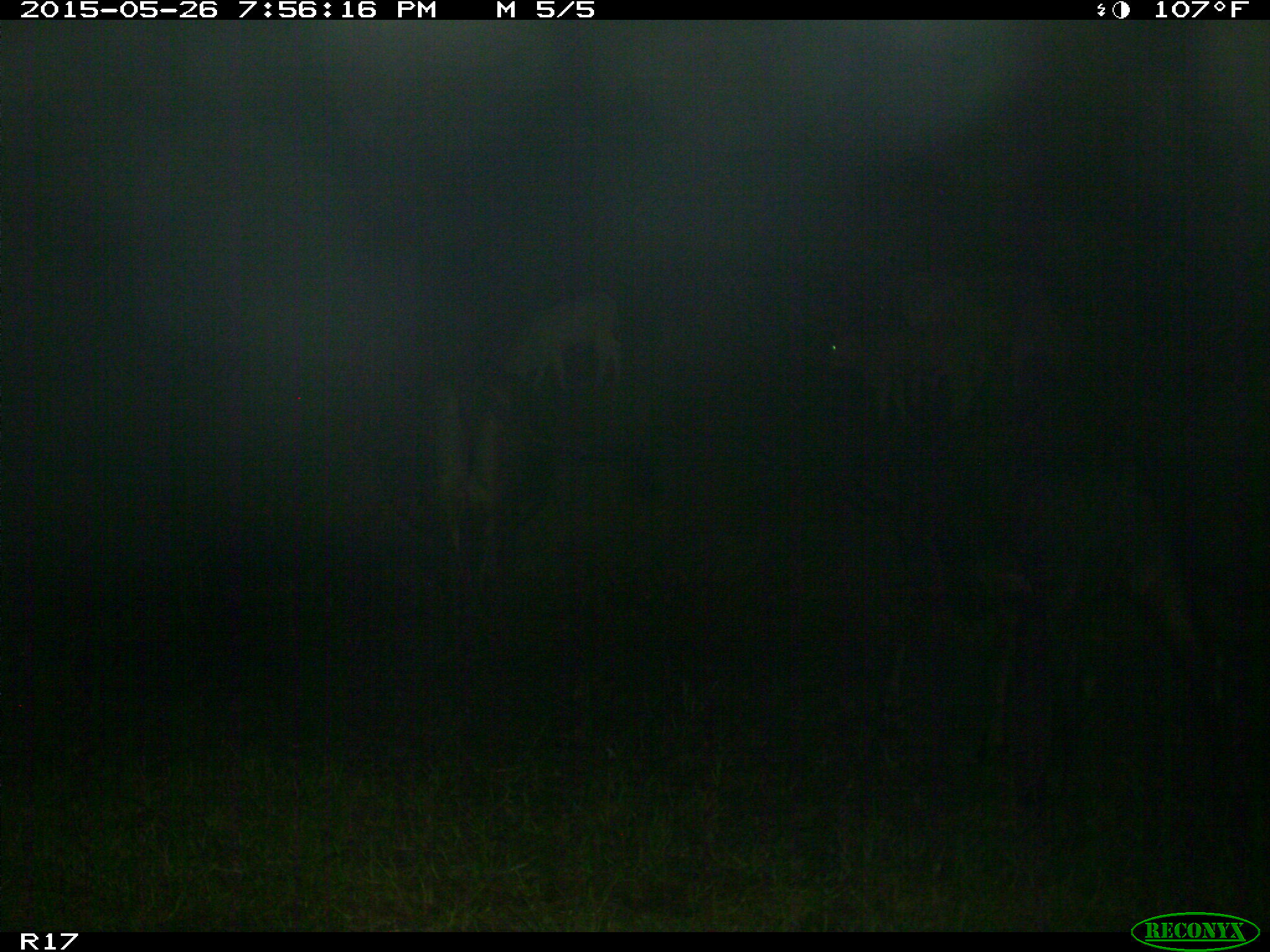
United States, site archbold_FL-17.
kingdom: Animalia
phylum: Chordata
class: Mammalia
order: Artiodactyla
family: Bovidae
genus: Bos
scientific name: Bos taurus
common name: domestic cow